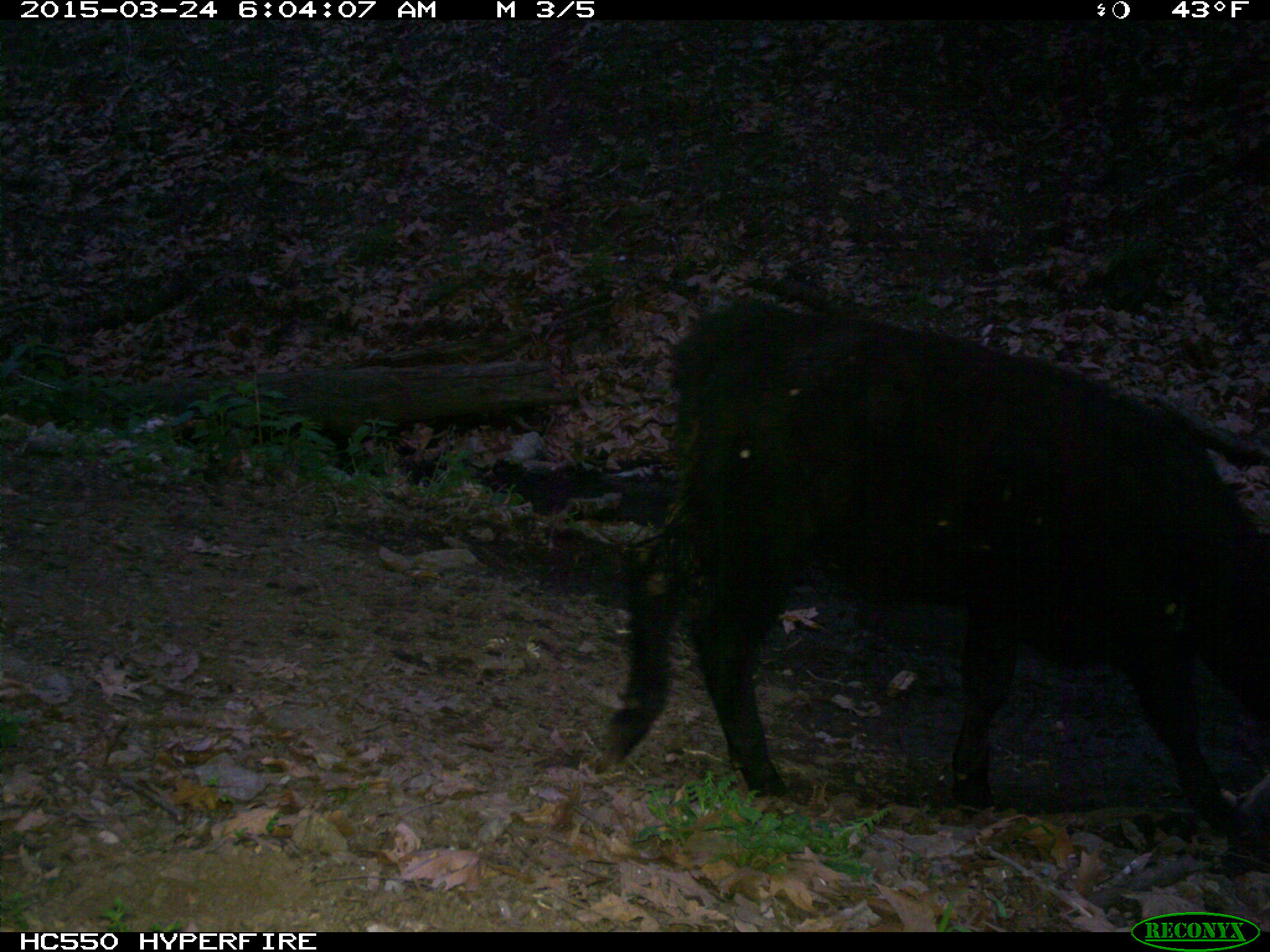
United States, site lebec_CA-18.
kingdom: Animalia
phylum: Chordata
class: Mammalia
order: Artiodactyla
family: Bovidae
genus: Bos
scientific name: Bos taurus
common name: domestic cow